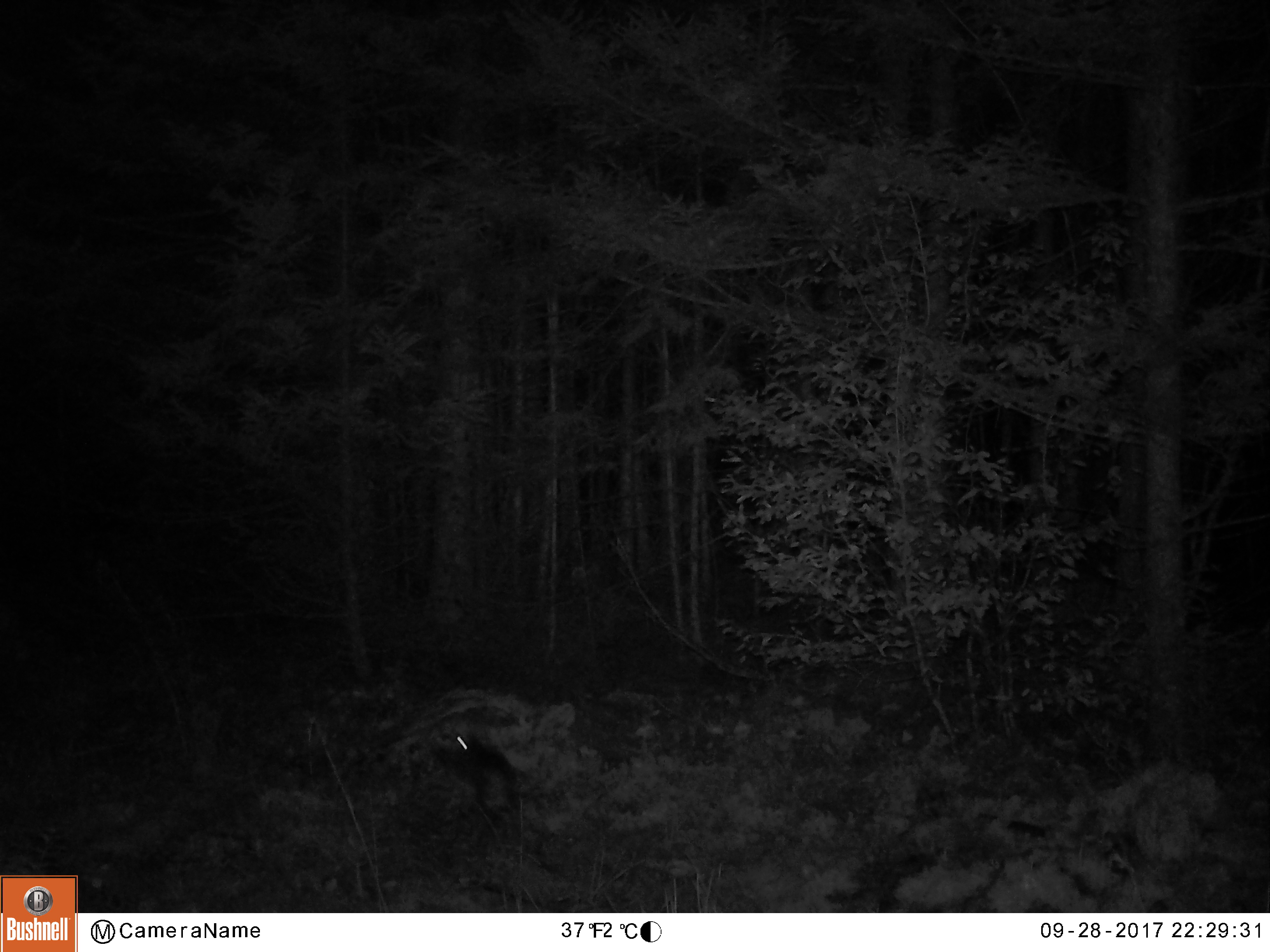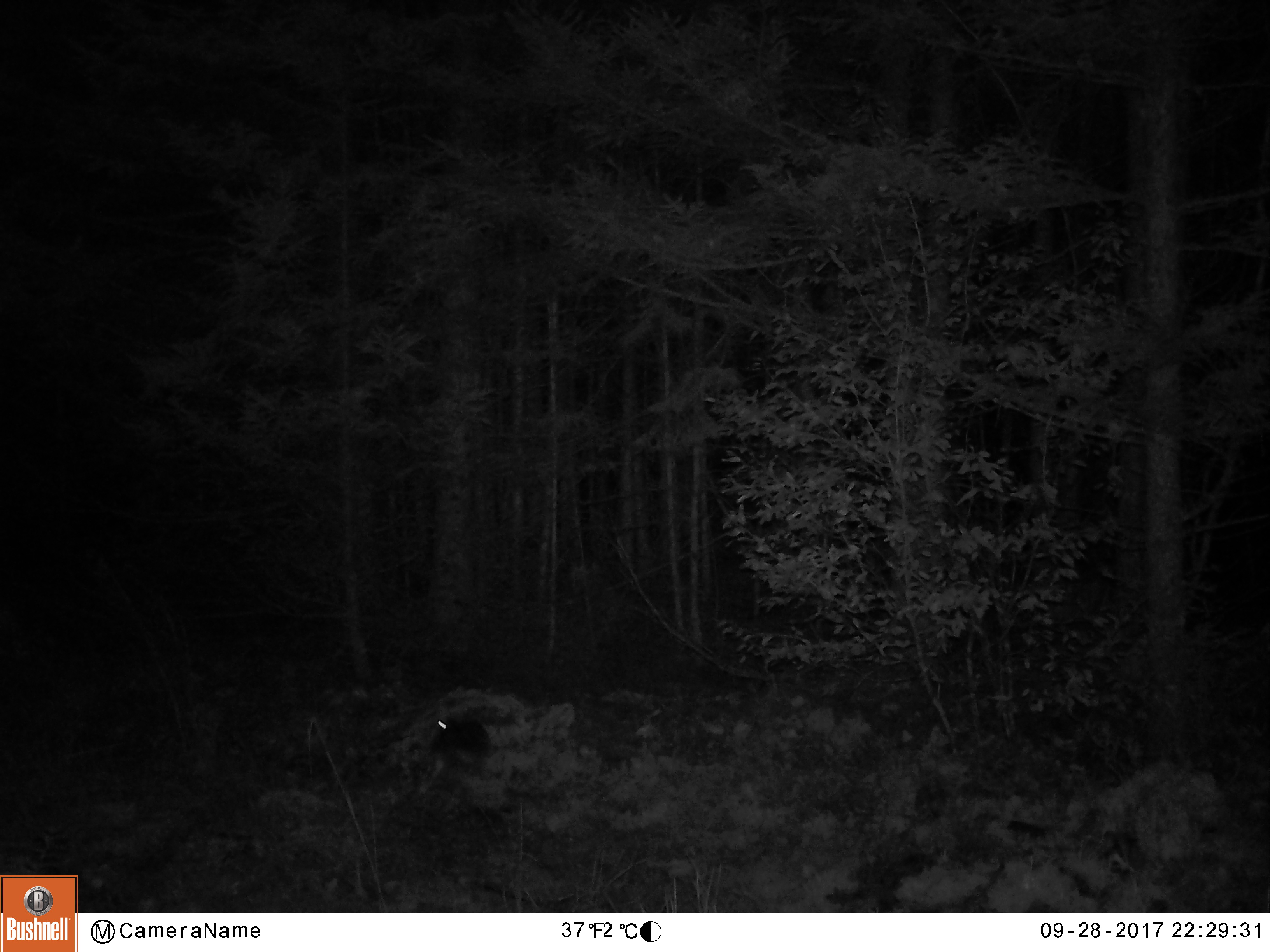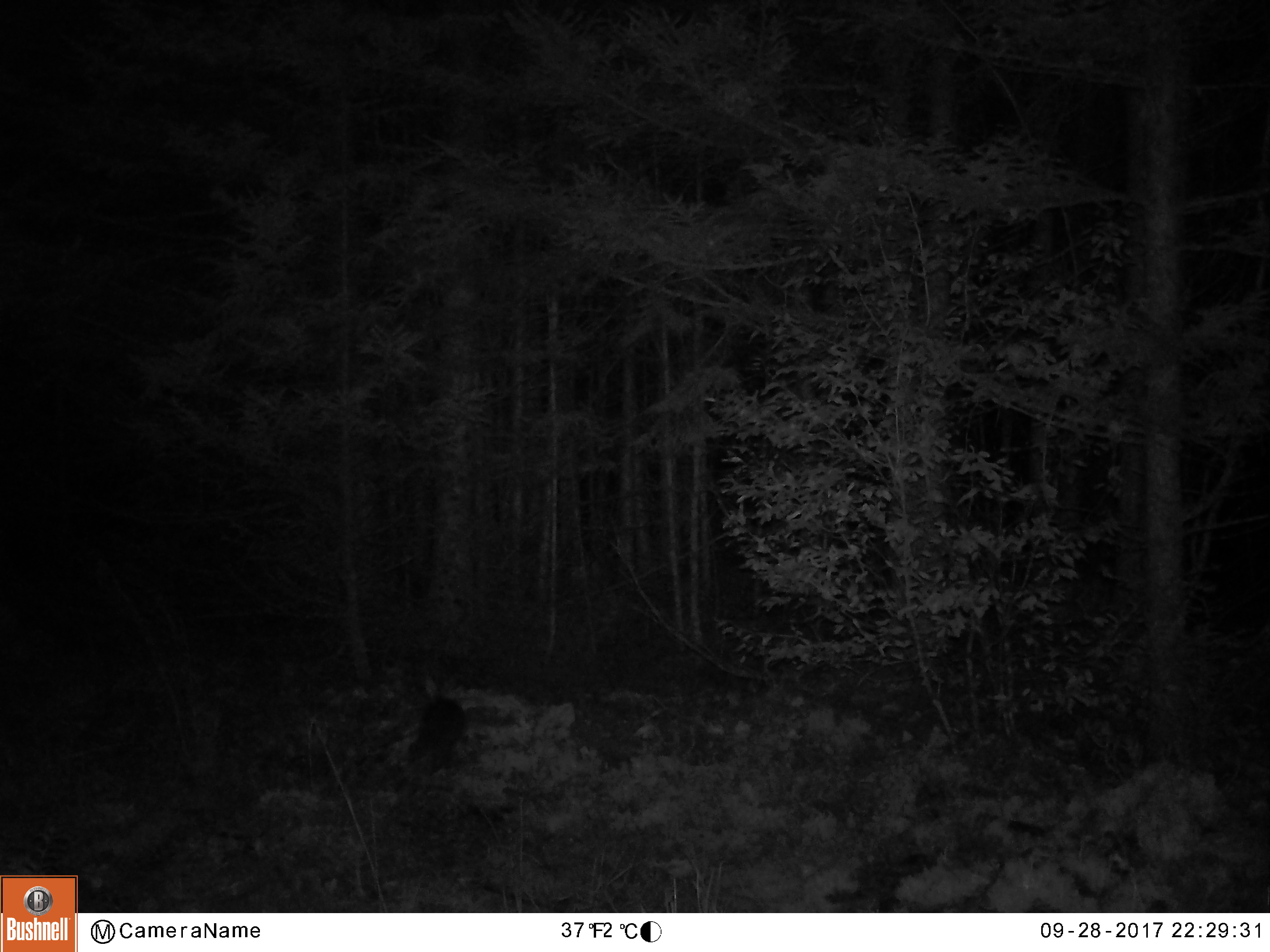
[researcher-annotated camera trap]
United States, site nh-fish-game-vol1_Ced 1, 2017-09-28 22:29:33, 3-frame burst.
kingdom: Animalia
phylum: Chordata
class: Mammalia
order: Lagomorpha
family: Leporidae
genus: Lepus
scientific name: Lepus americanus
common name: snowshoe hare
Snowshoe hare (Lepus americanus).